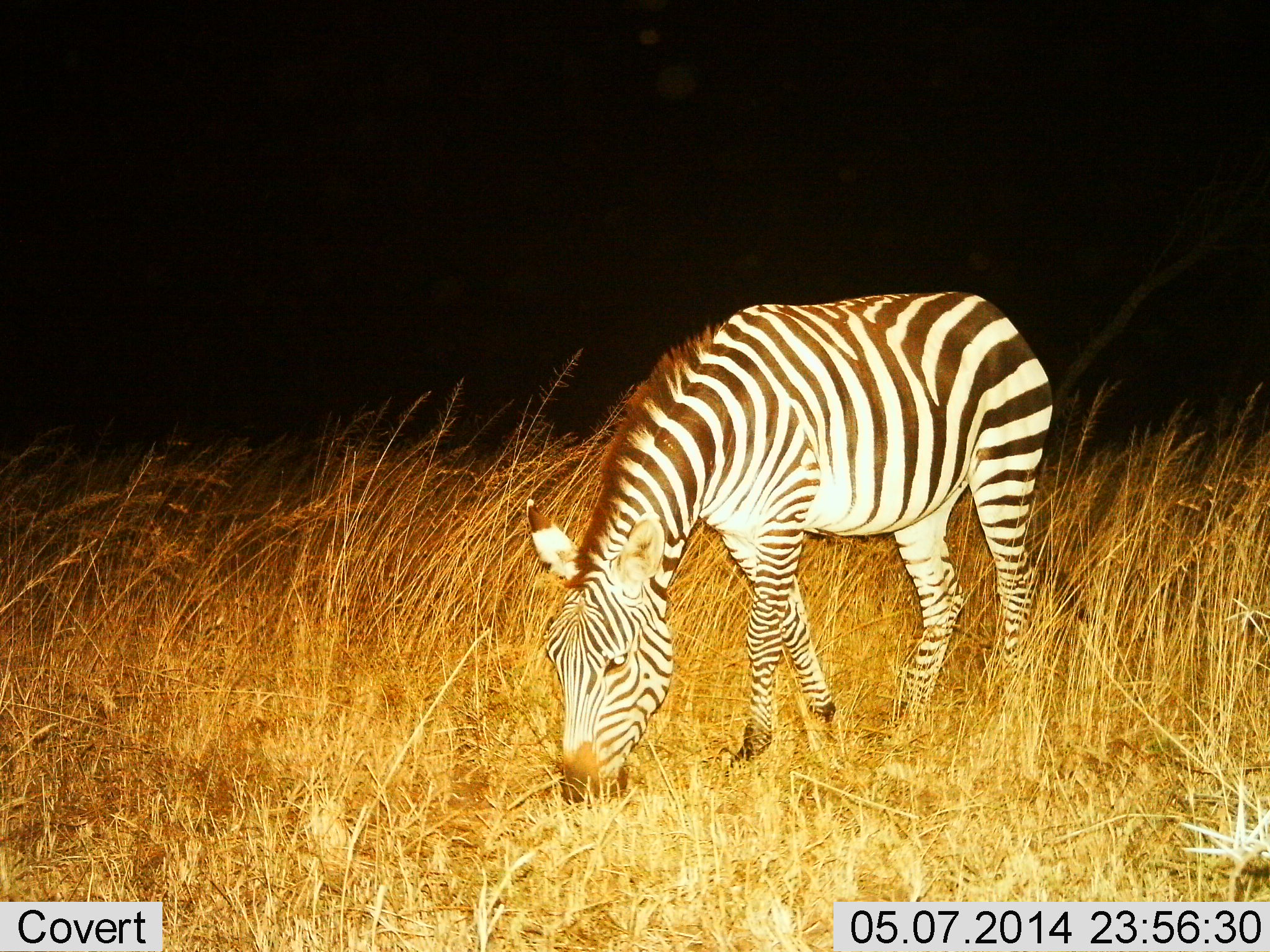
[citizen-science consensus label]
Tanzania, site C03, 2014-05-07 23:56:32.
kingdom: Animalia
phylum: Chordata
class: Mammalia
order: Perissodactyla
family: Equidae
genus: Equus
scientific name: Equus quagga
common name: plains zebra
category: zebra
Zebra (plains zebra) (Equus quagga), count 1. Behavior (volunteer vote fractions): standing 10%, resting 0%, moving 0%, interacting 0%. Young present (vote fraction): 0%. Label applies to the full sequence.